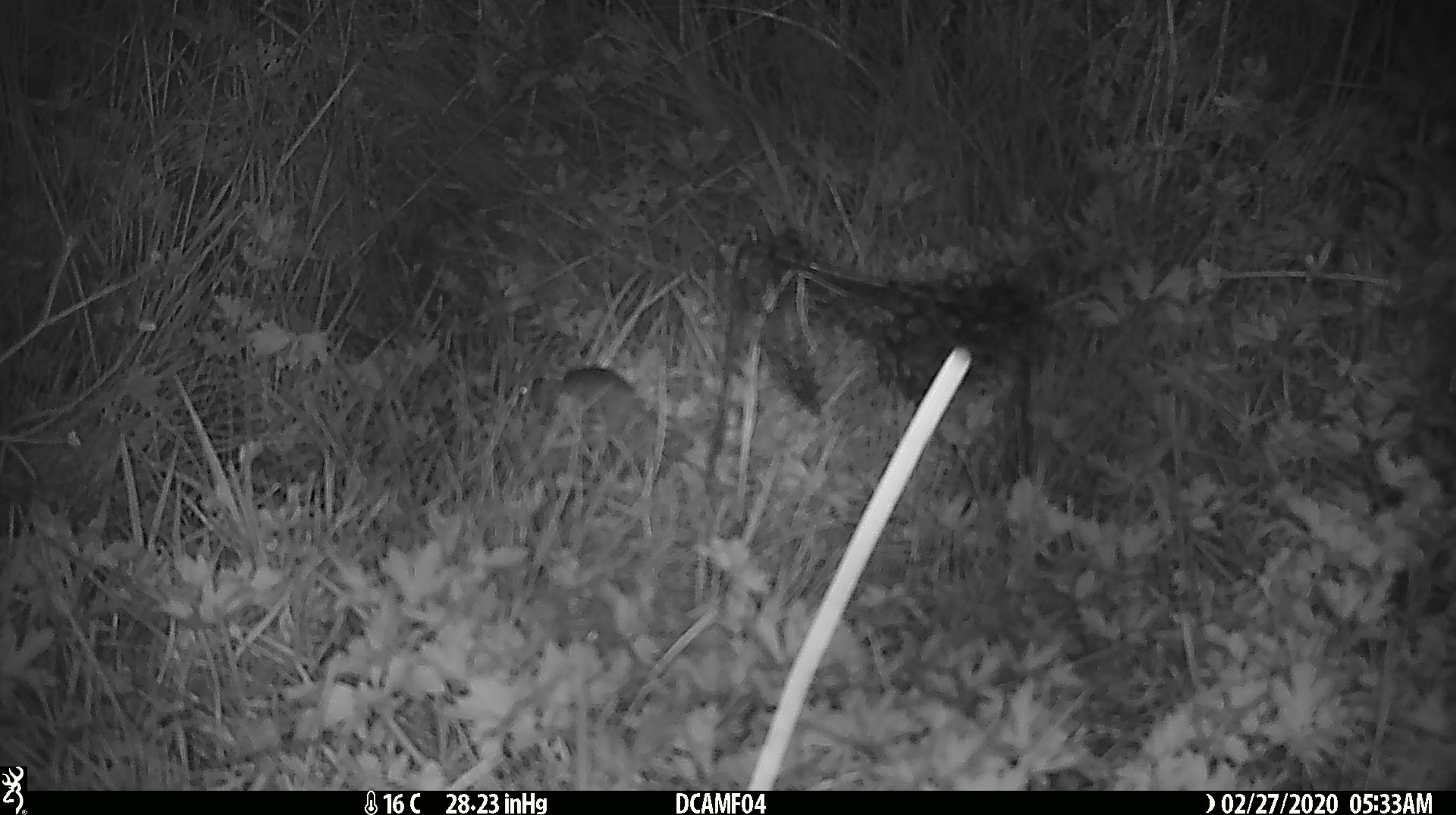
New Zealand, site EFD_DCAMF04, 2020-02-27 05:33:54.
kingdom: Animalia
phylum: Chordata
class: Mammalia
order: Rodentia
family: Muridae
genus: Mus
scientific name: Mus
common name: mouse